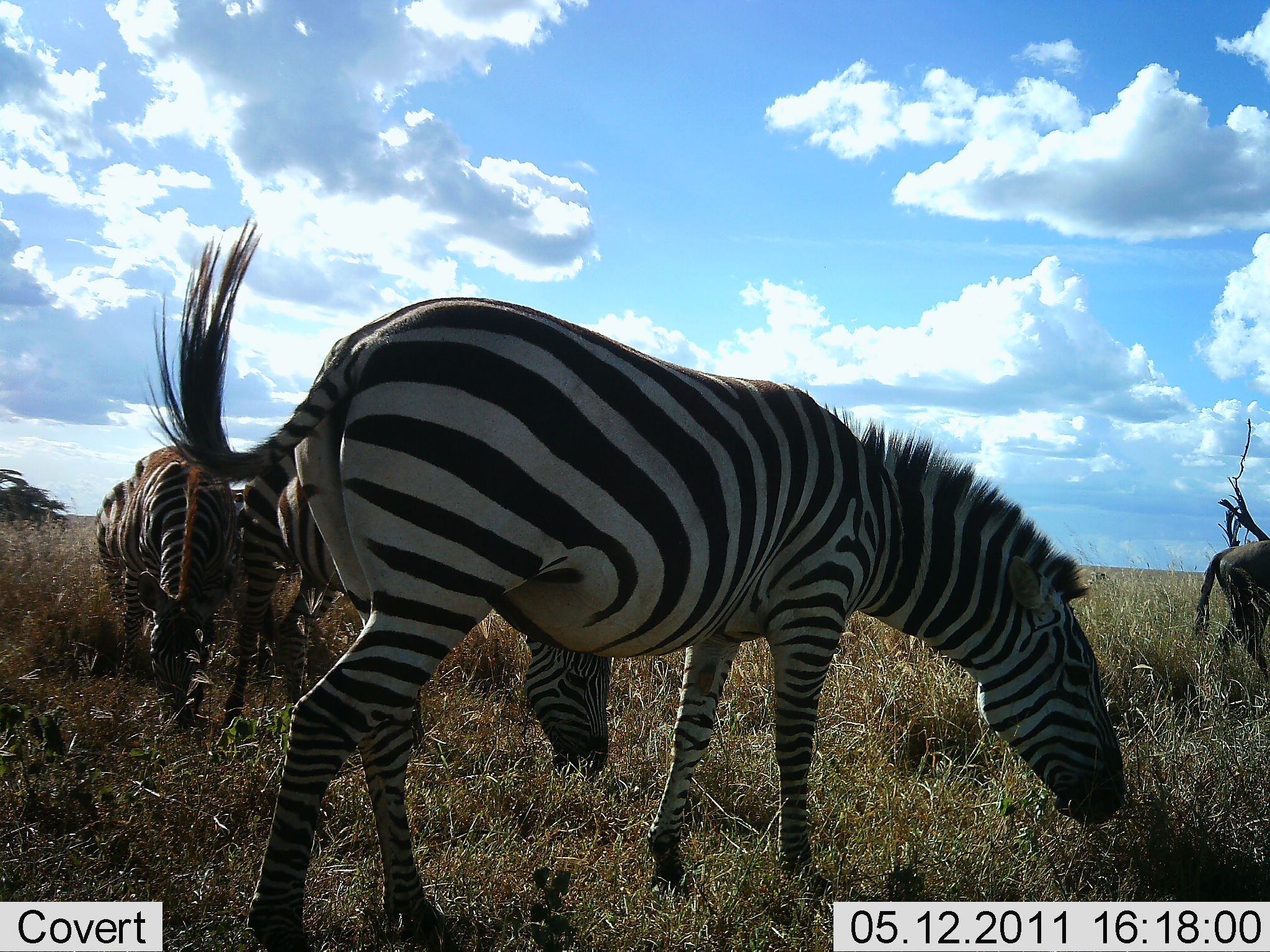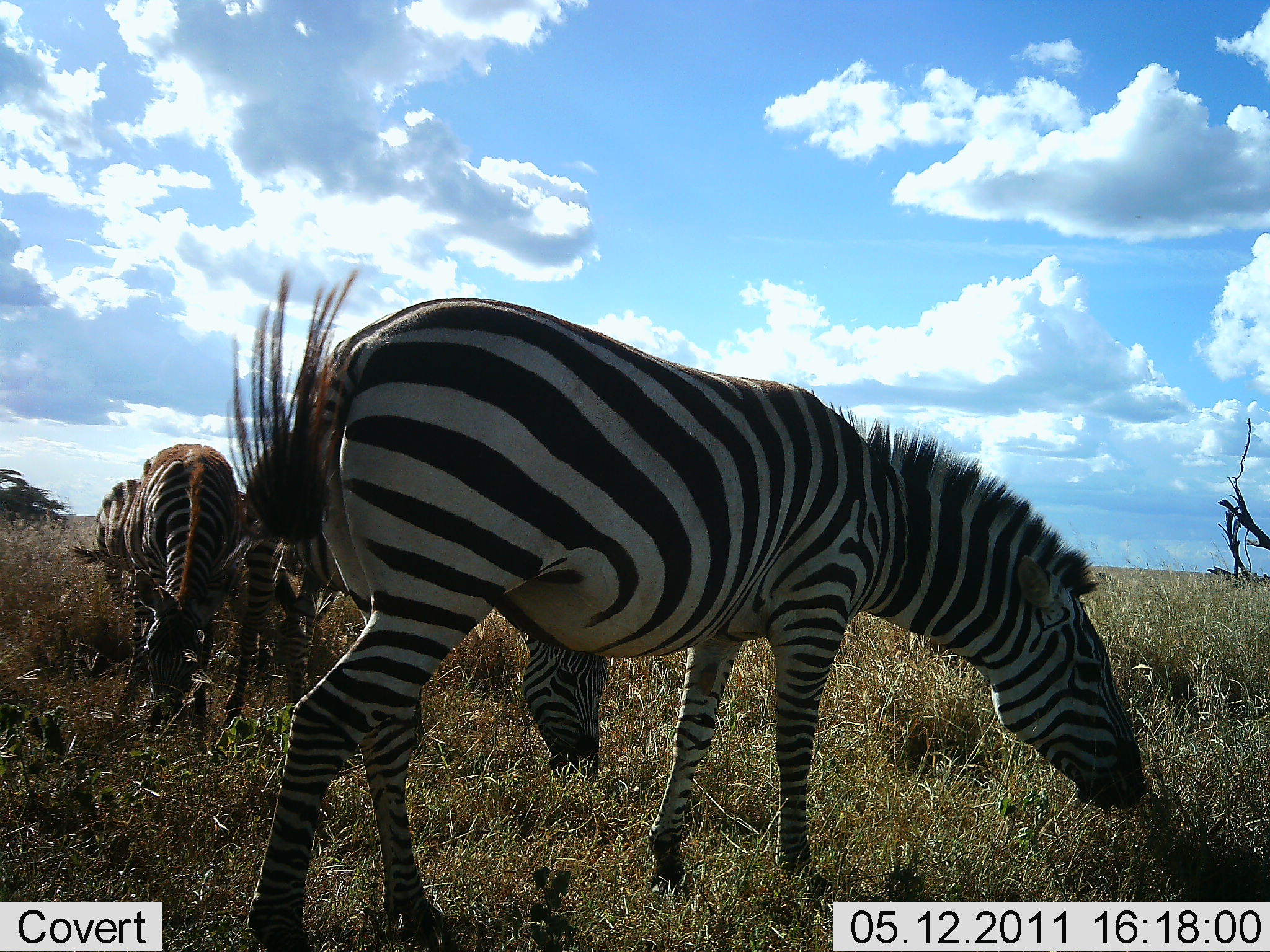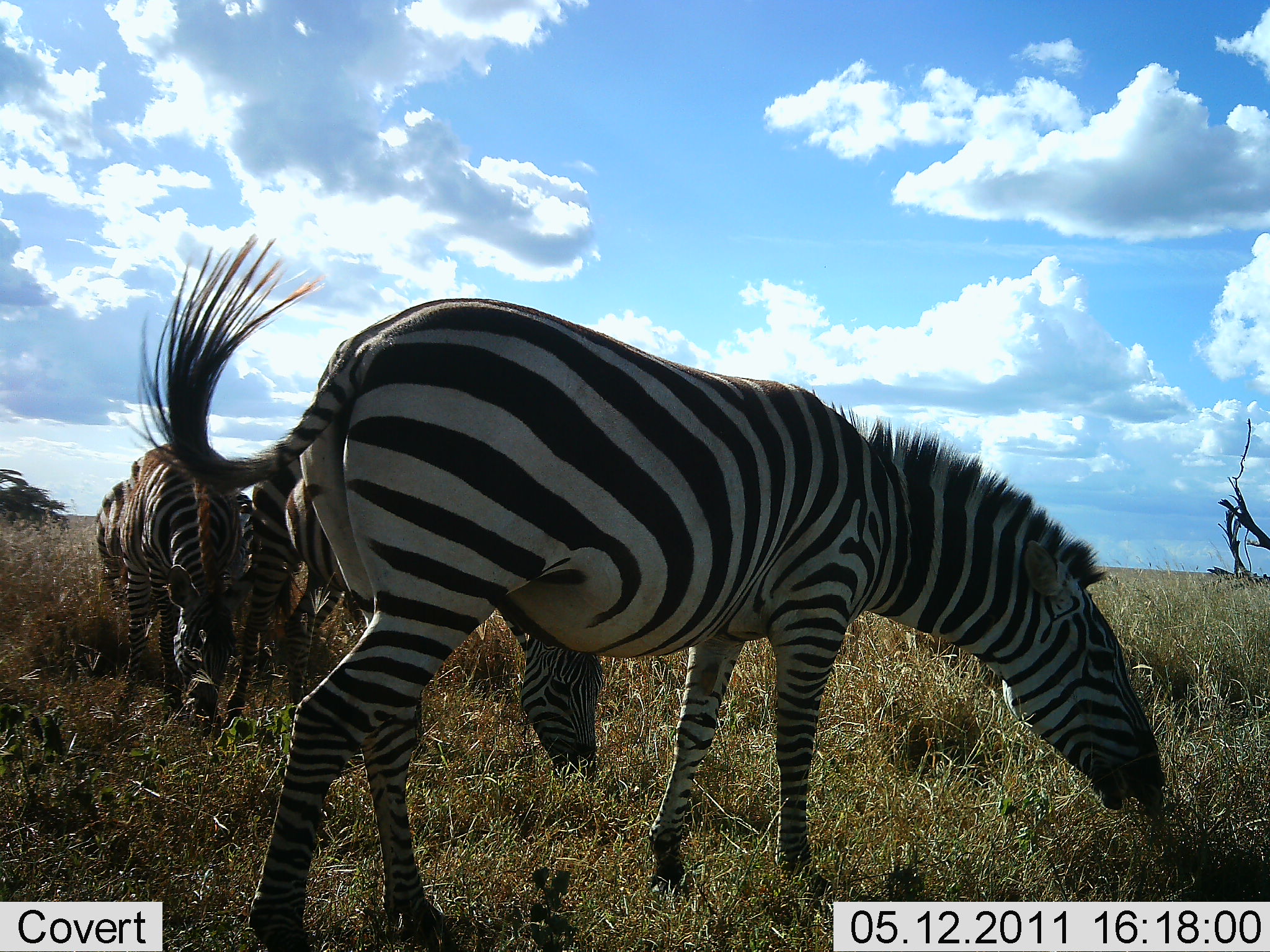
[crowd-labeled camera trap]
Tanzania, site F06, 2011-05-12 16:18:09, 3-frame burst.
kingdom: Animalia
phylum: Chordata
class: Mammalia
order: Perissodactyla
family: Equidae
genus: Equus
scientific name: Equus quagga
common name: plains zebra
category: zebra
Zebra (plains zebra) (Equus quagga), count 4. Behavior (volunteer vote fractions): standing 31%, resting 0%, moving 8%, interacting 0%. Young present (vote fraction): 0%. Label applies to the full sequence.